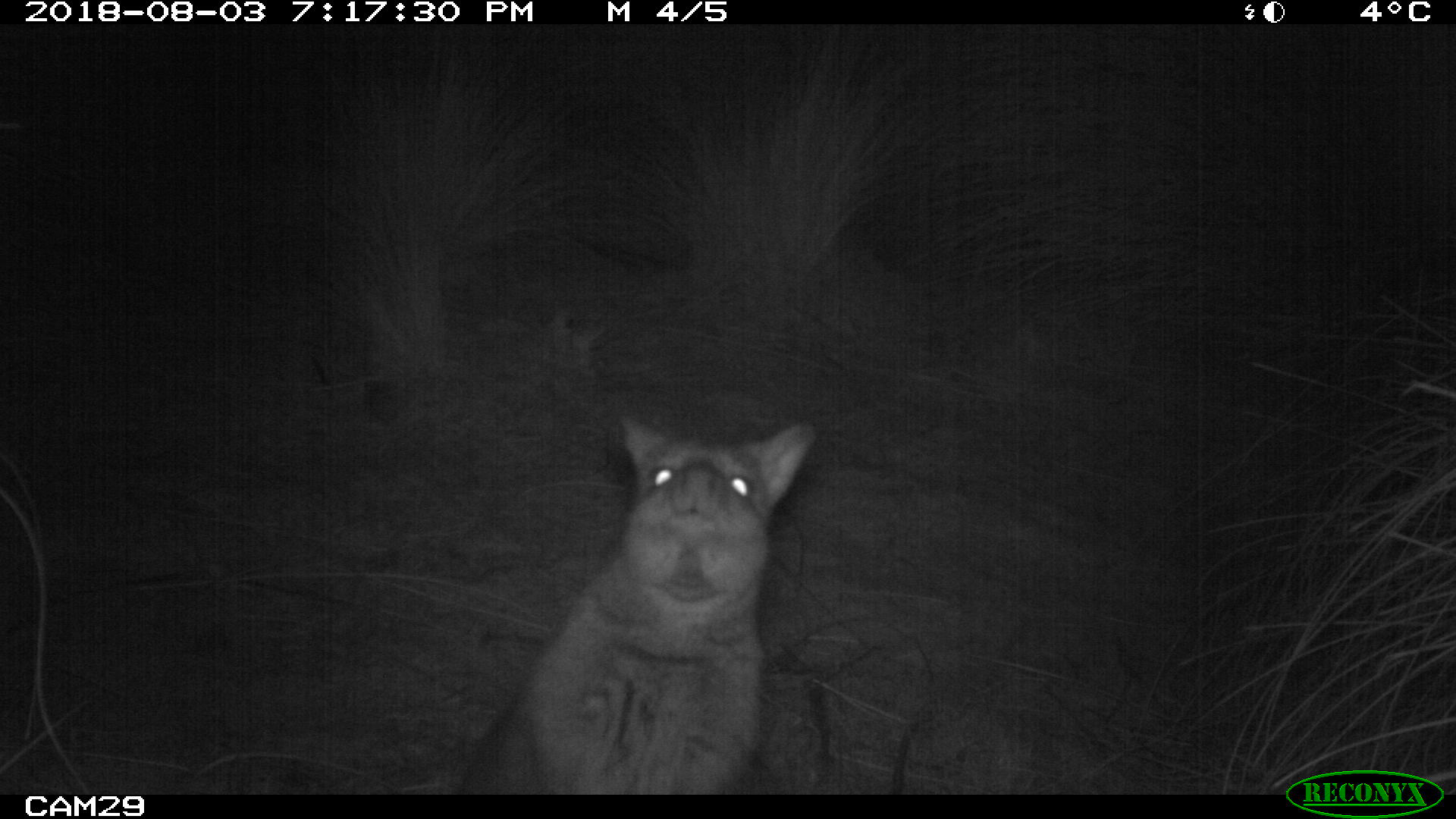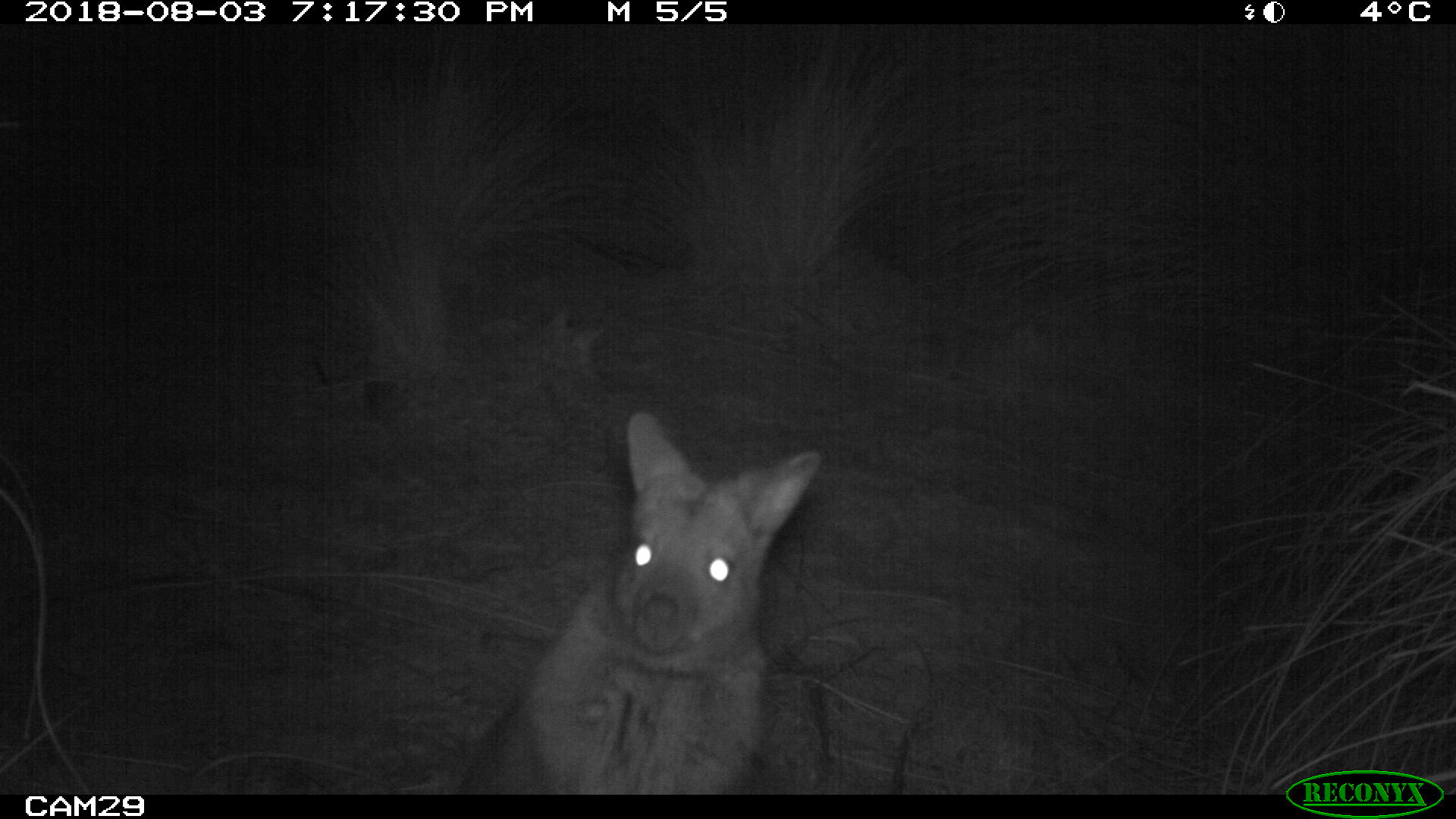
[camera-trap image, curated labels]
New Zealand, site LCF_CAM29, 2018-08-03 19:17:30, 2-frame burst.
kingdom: Animalia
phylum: Chordata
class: Mammalia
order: Diprotodontia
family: Macropodidae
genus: Notamacropus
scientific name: Notamacropus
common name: wallaby